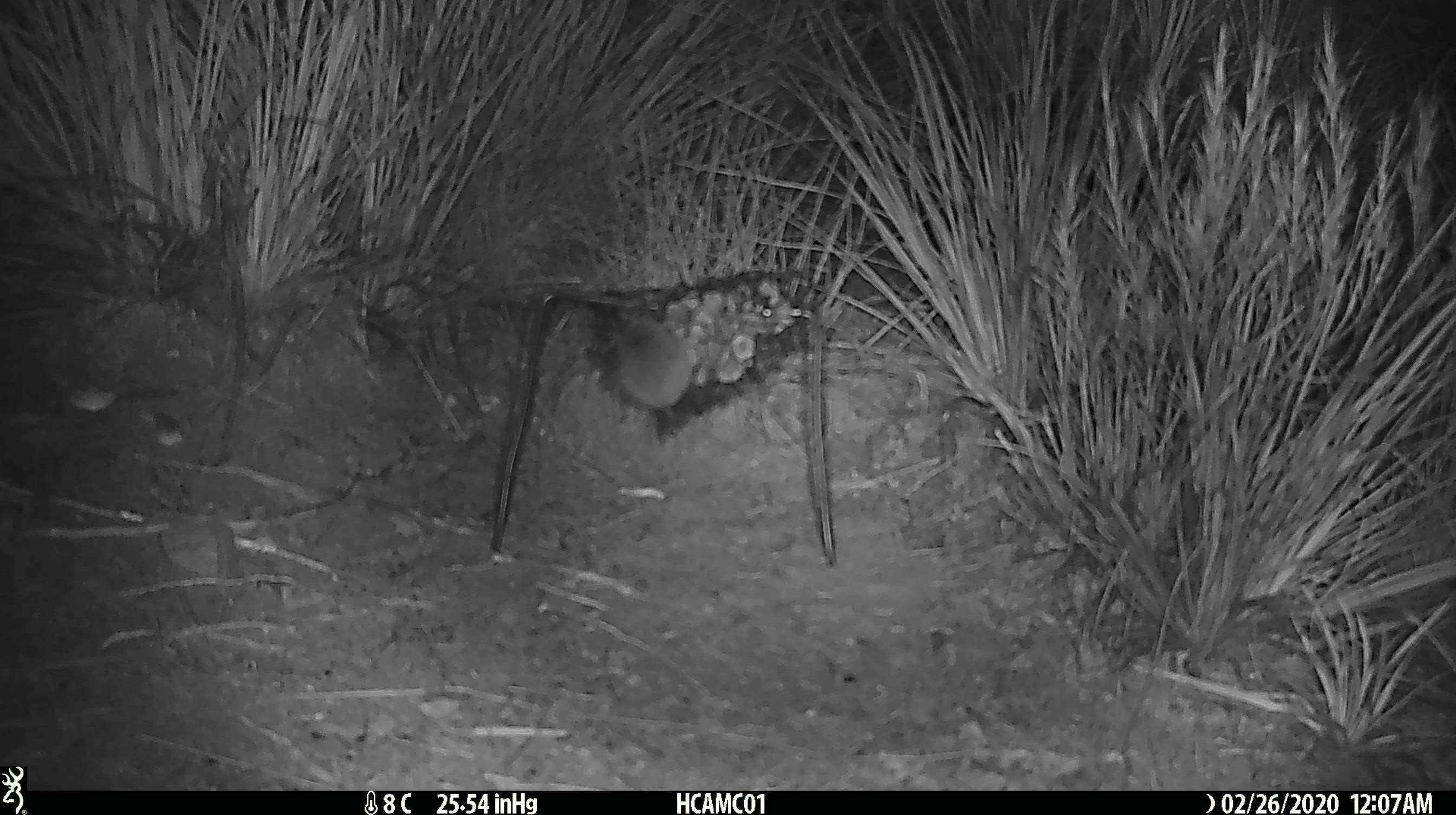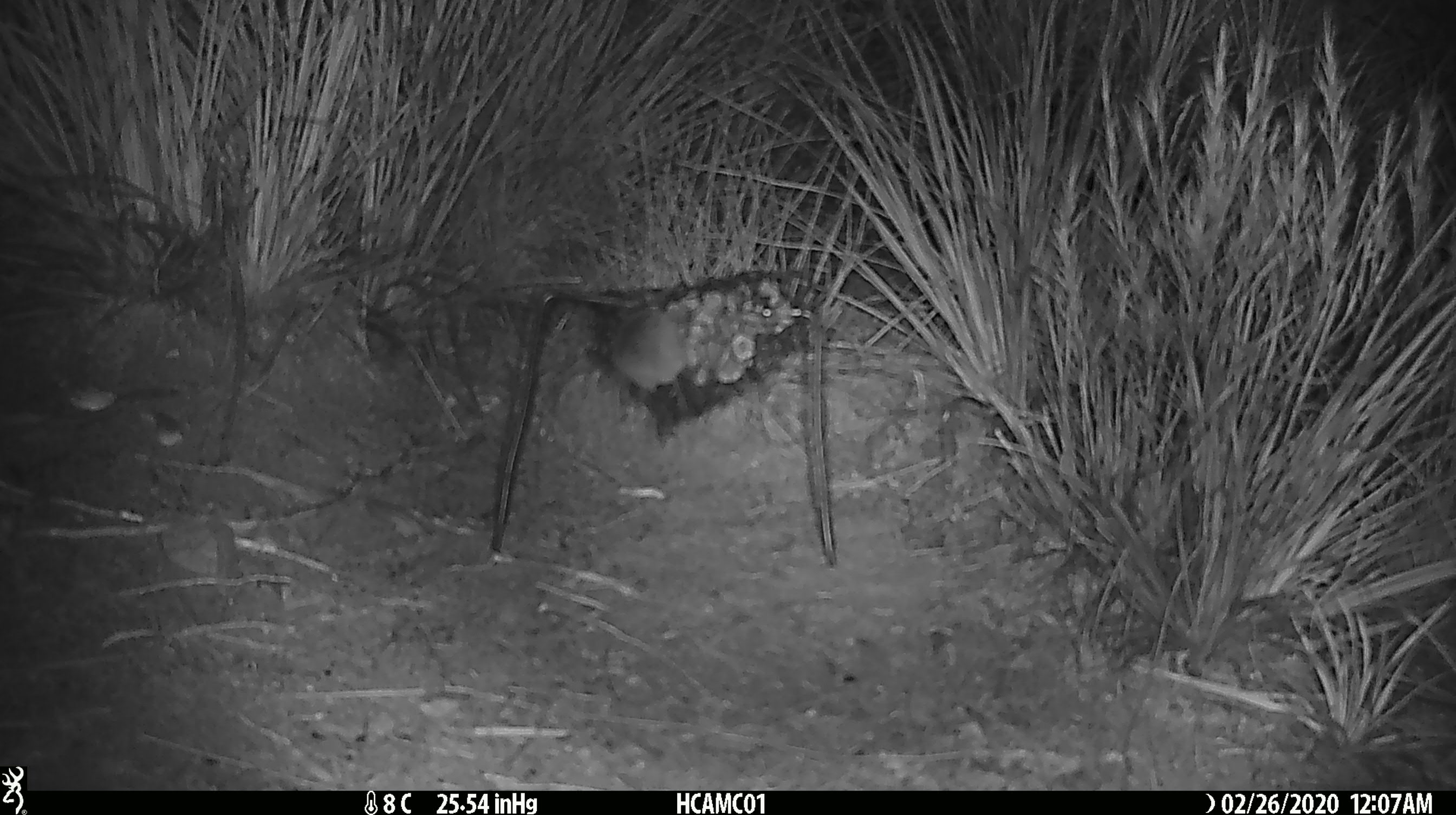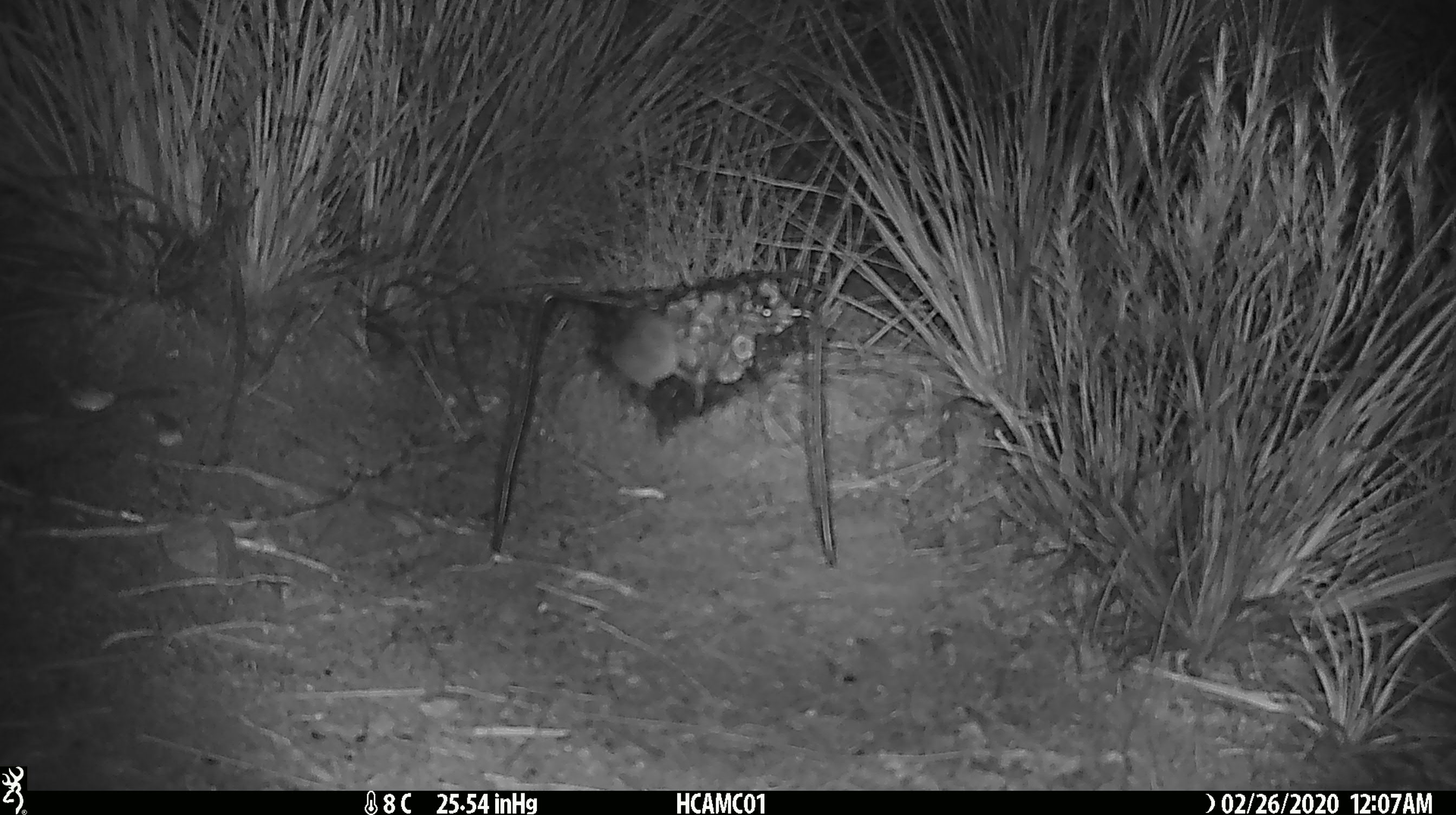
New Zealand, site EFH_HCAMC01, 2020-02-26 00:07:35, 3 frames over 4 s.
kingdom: Animalia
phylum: Chordata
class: Mammalia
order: Rodentia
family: Muridae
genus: Mus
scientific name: Mus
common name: mouse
Mouse (Mus).